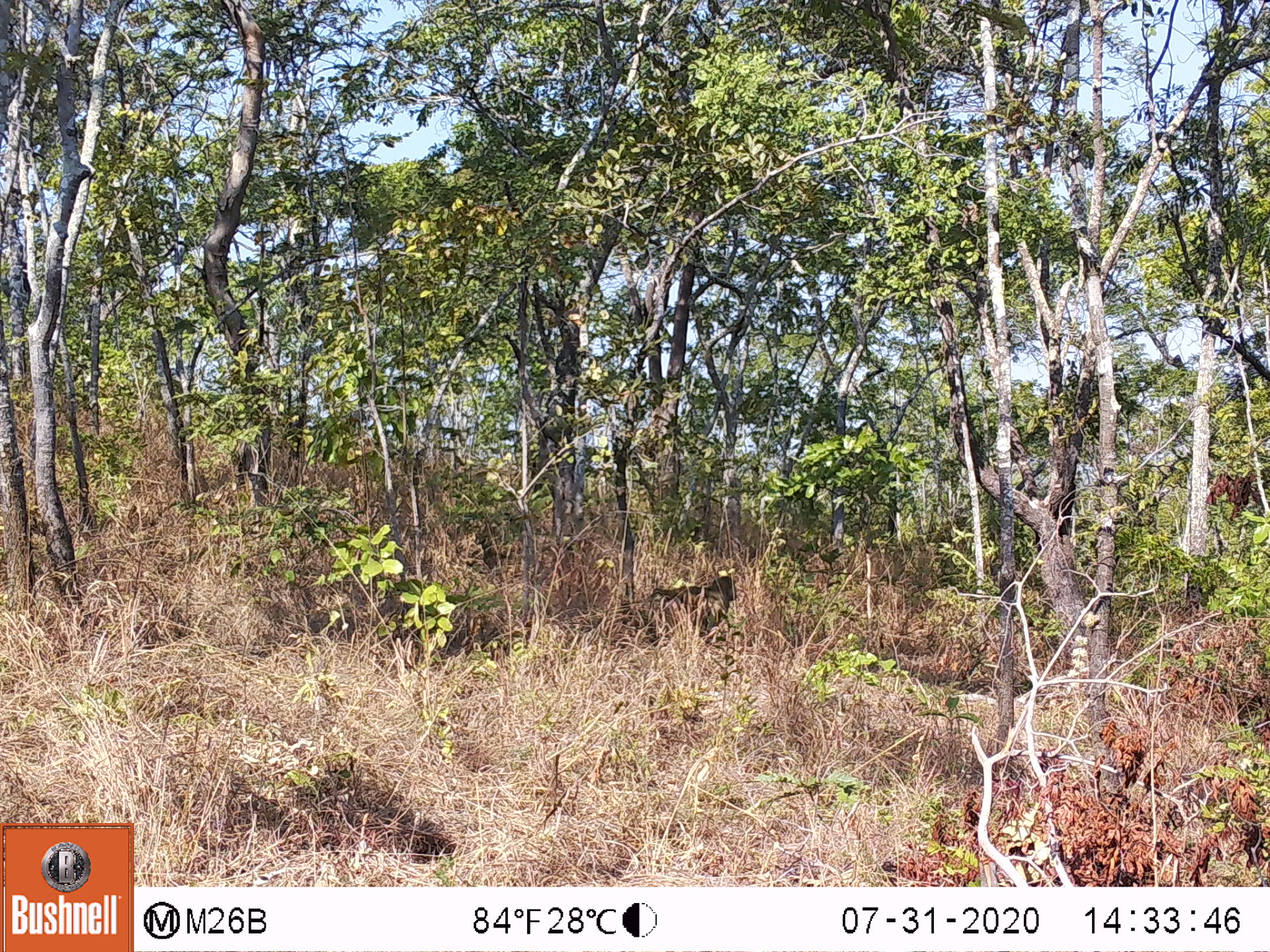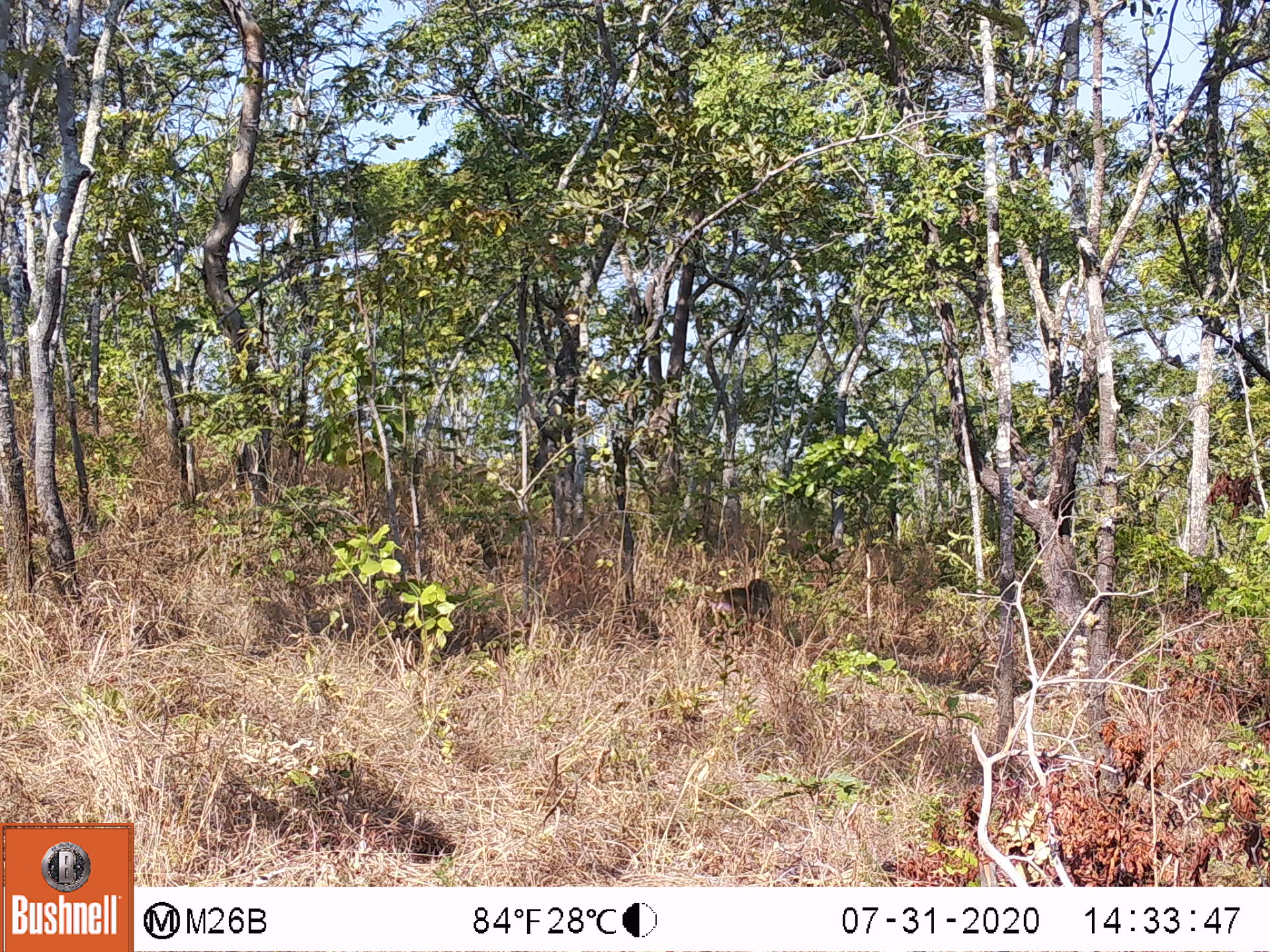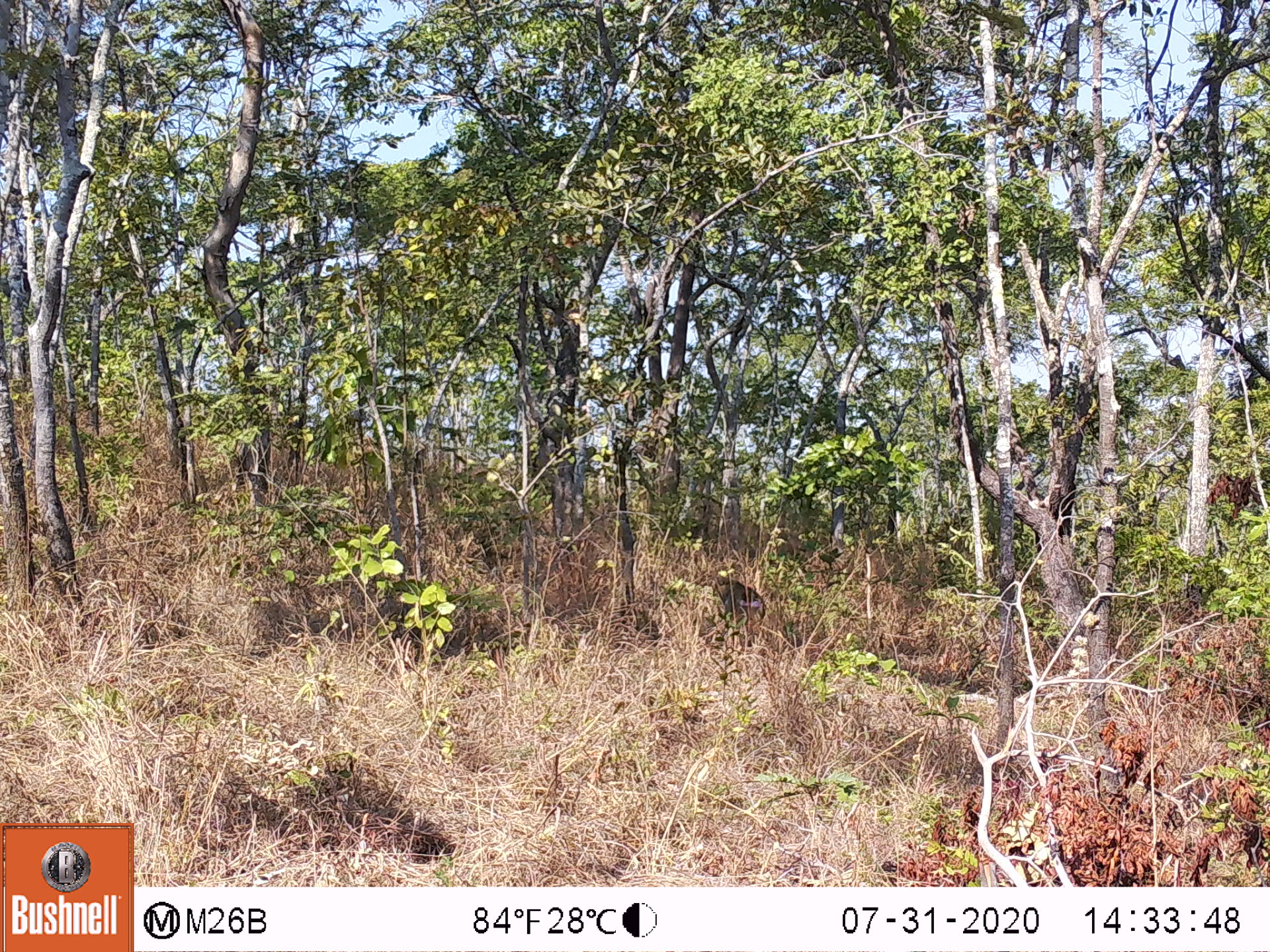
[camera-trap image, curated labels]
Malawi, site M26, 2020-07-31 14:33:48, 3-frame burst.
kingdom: Animalia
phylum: Chordata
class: Mammalia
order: Primates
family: Cercopithecidae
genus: Papio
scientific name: Papio cynocephalus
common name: yellow baboon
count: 1